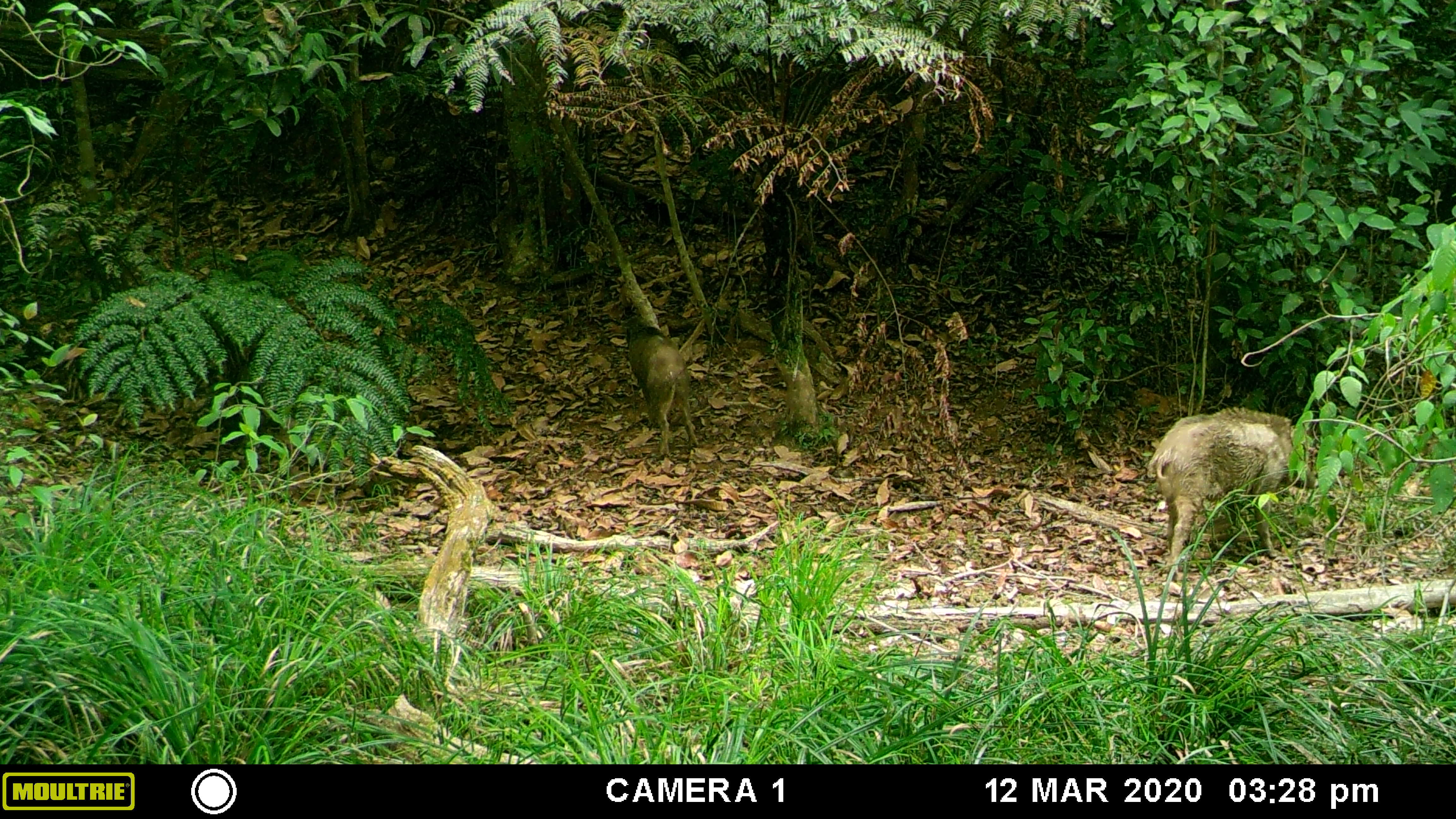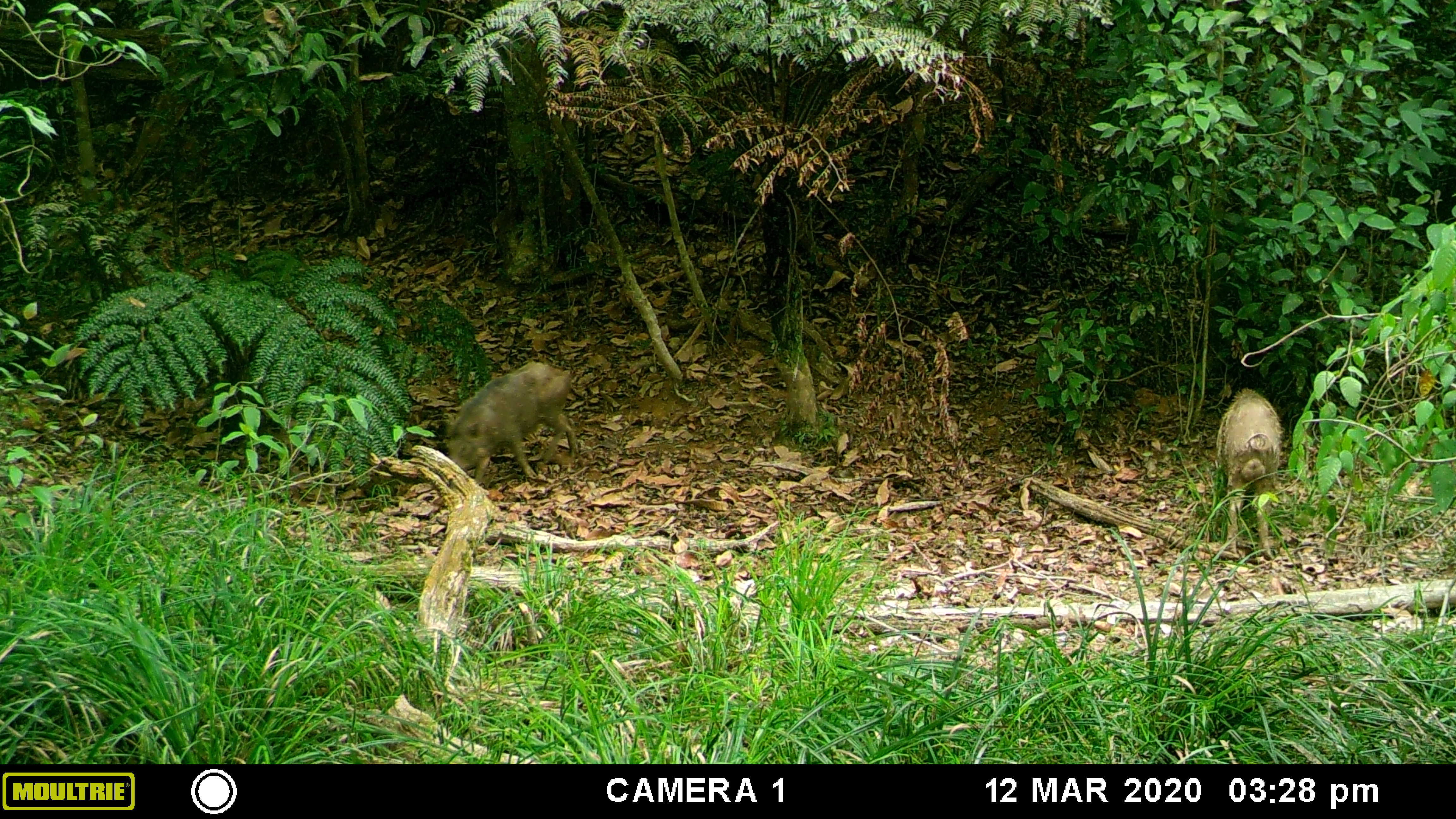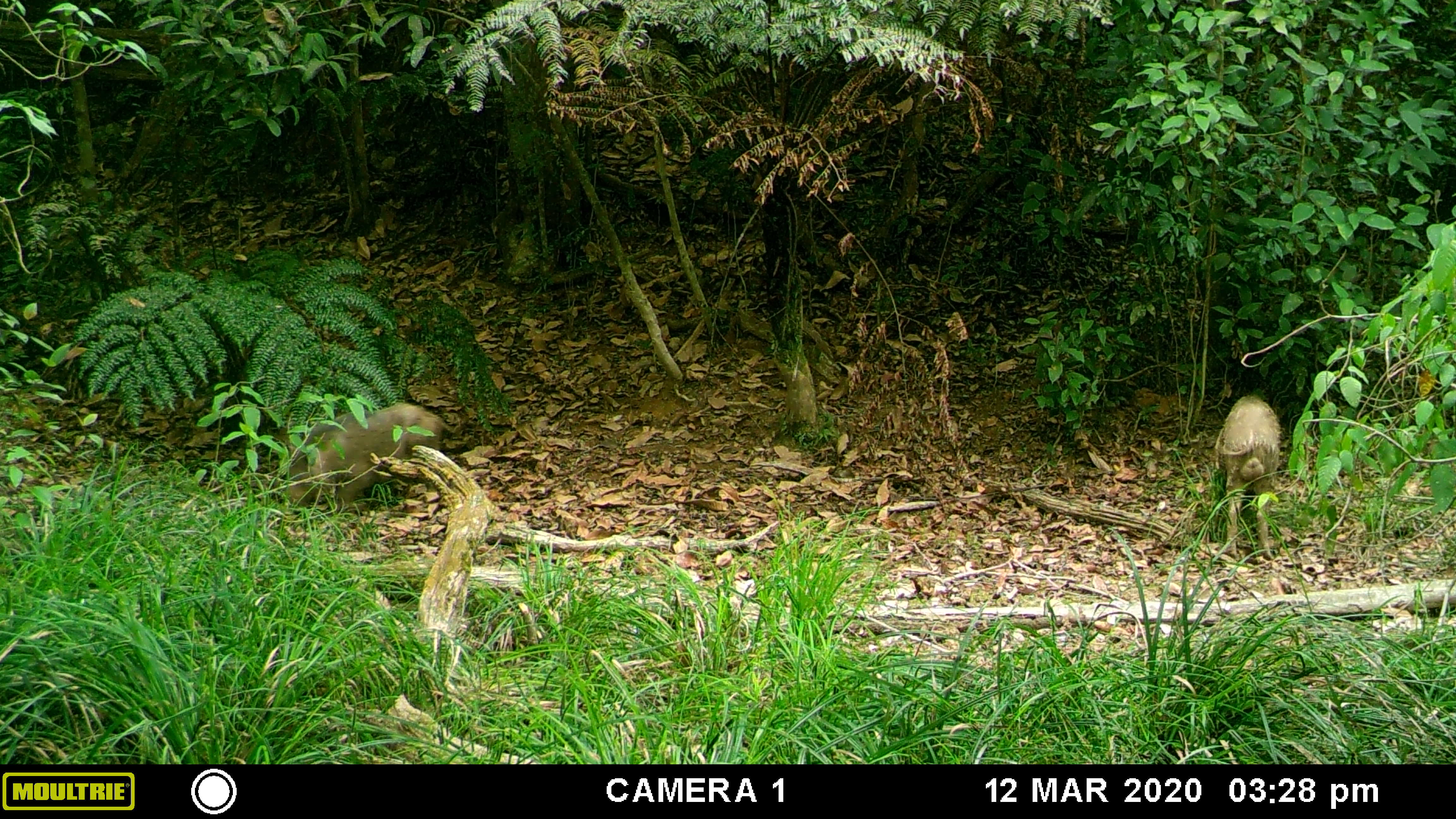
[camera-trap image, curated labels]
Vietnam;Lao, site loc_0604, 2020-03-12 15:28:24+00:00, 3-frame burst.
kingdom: Animalia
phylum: Chordata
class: Mammalia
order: Artiodactyla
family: Suidae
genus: Sus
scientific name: Sus scrofa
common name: eurasian wild pig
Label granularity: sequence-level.